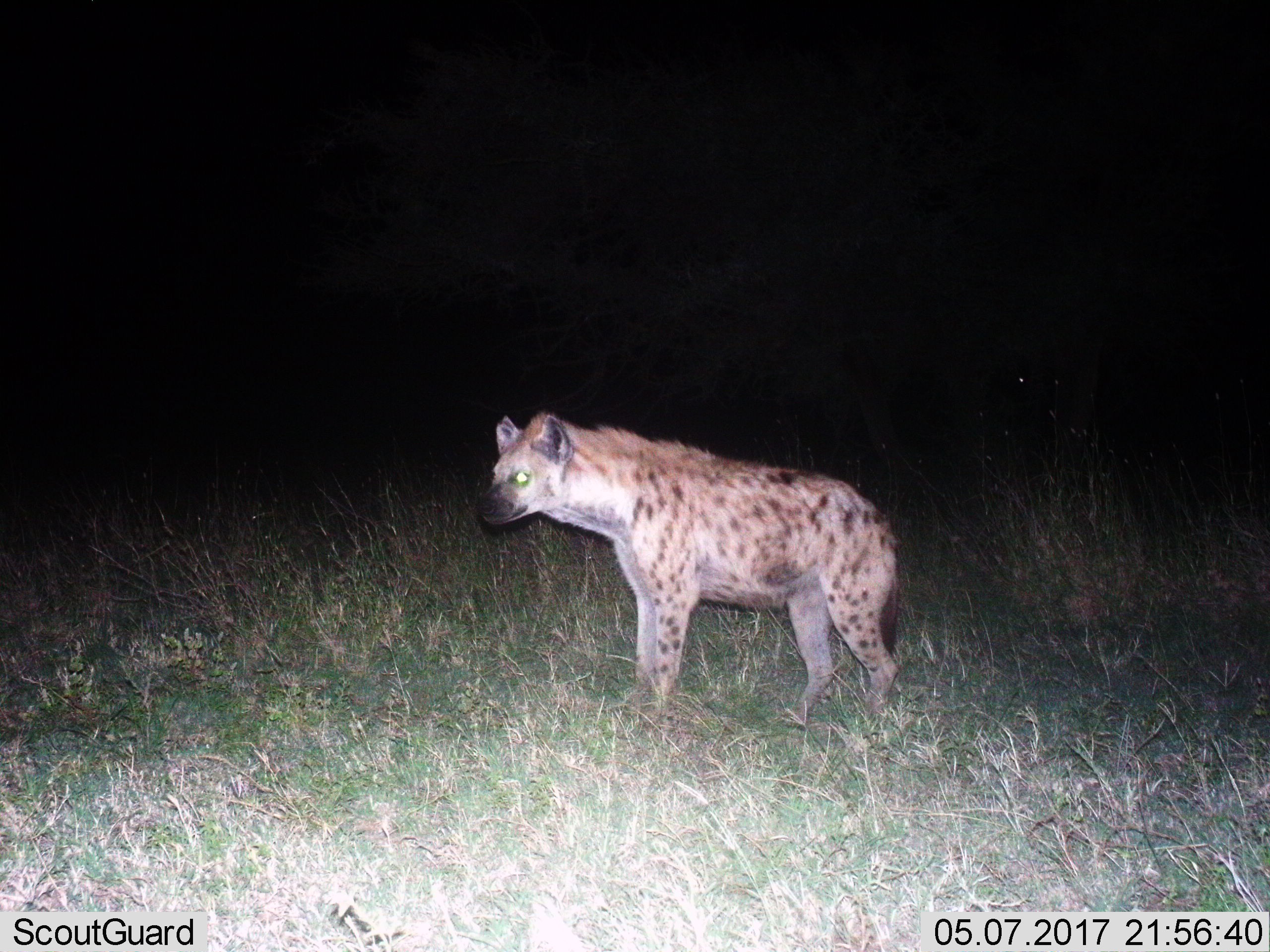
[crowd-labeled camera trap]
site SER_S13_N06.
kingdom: Animalia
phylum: Chordata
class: Mammalia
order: Carnivora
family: Hyaenidae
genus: Crocuta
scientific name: Crocuta crocuta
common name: spotted hyena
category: hyenaspotted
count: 1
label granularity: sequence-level